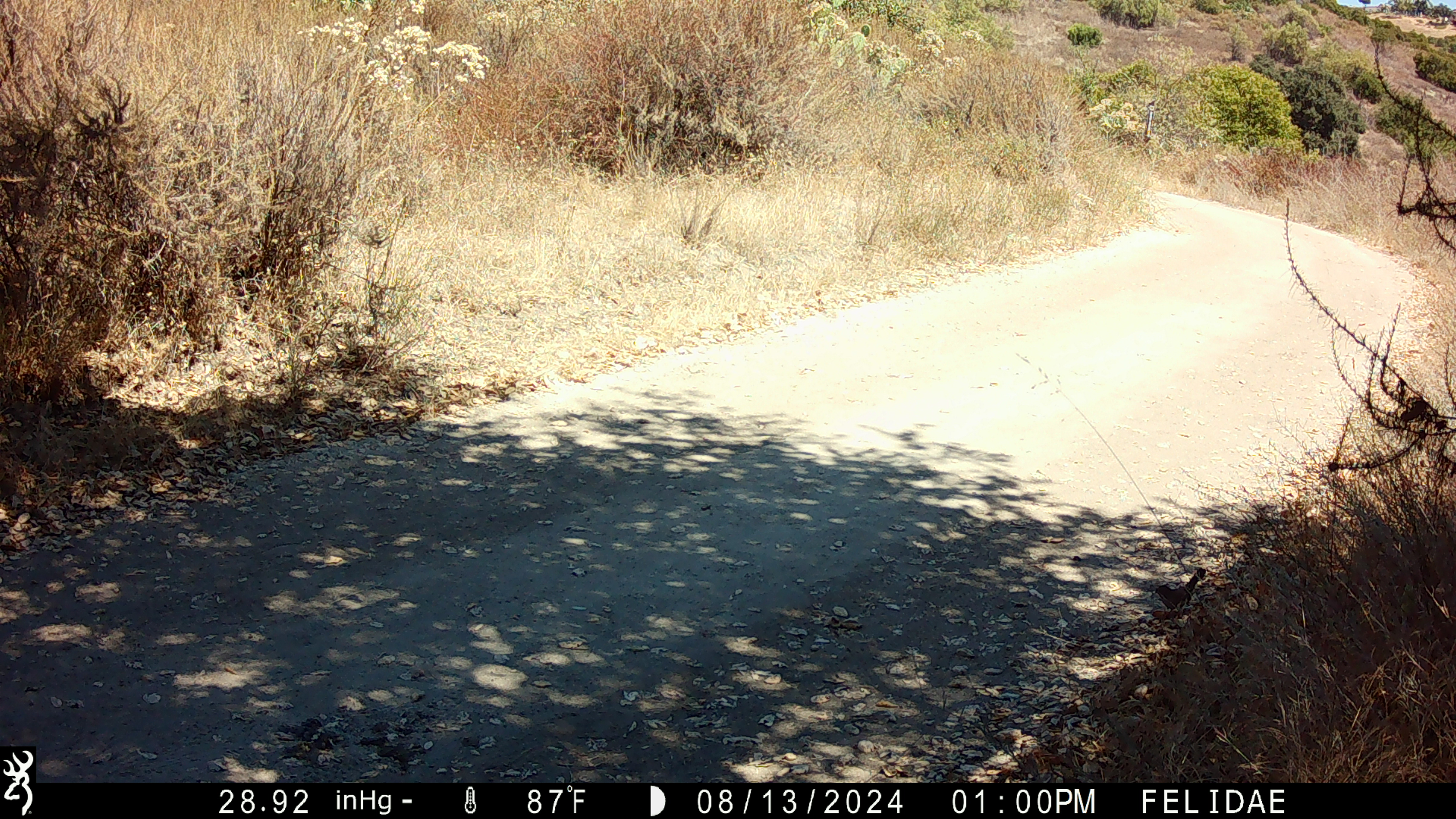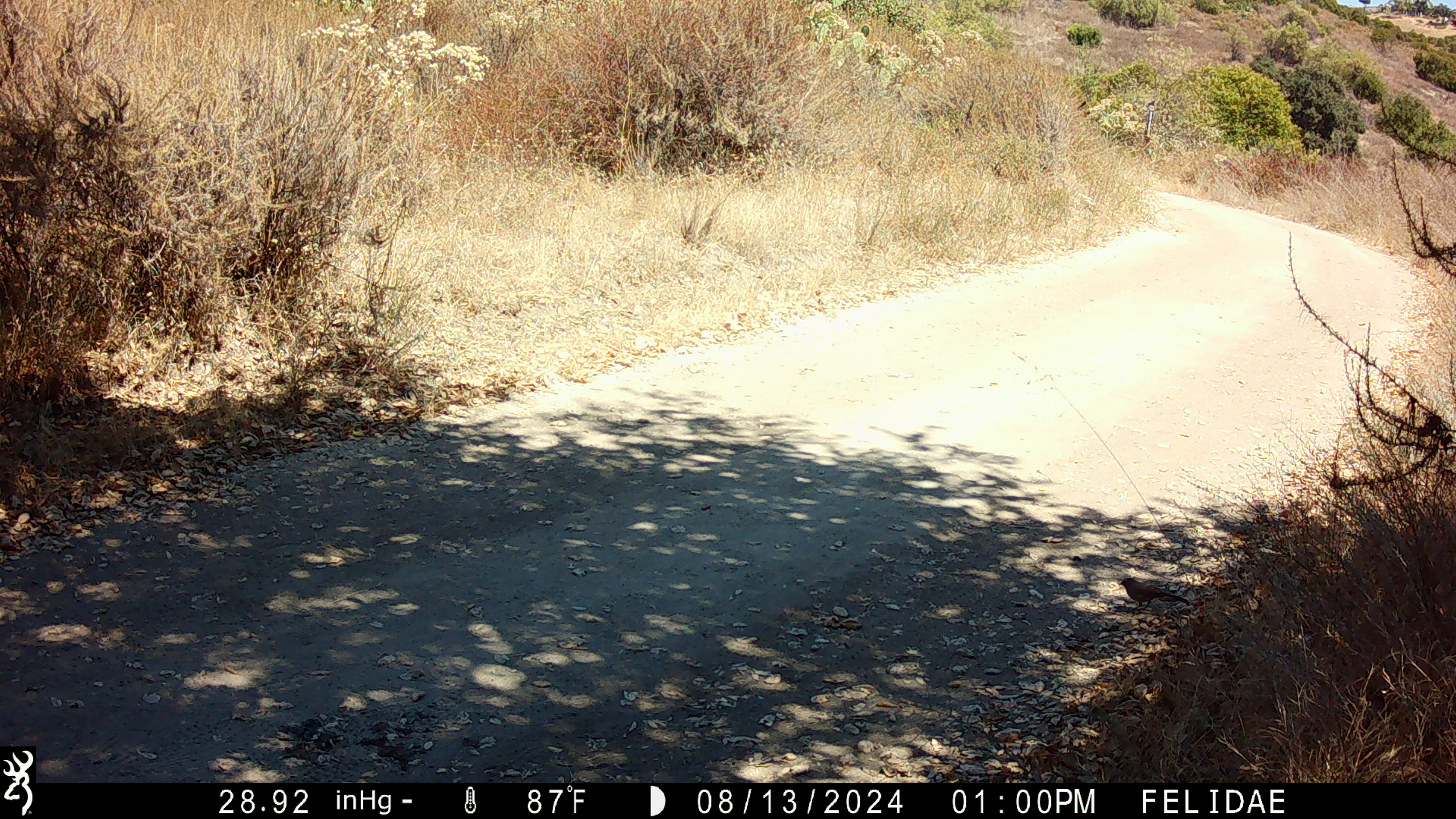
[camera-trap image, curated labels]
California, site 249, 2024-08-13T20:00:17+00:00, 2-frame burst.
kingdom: Animalia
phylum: Chordata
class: Aves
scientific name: Aves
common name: bird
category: unknown bird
Unknown bird (bird) (Aves).